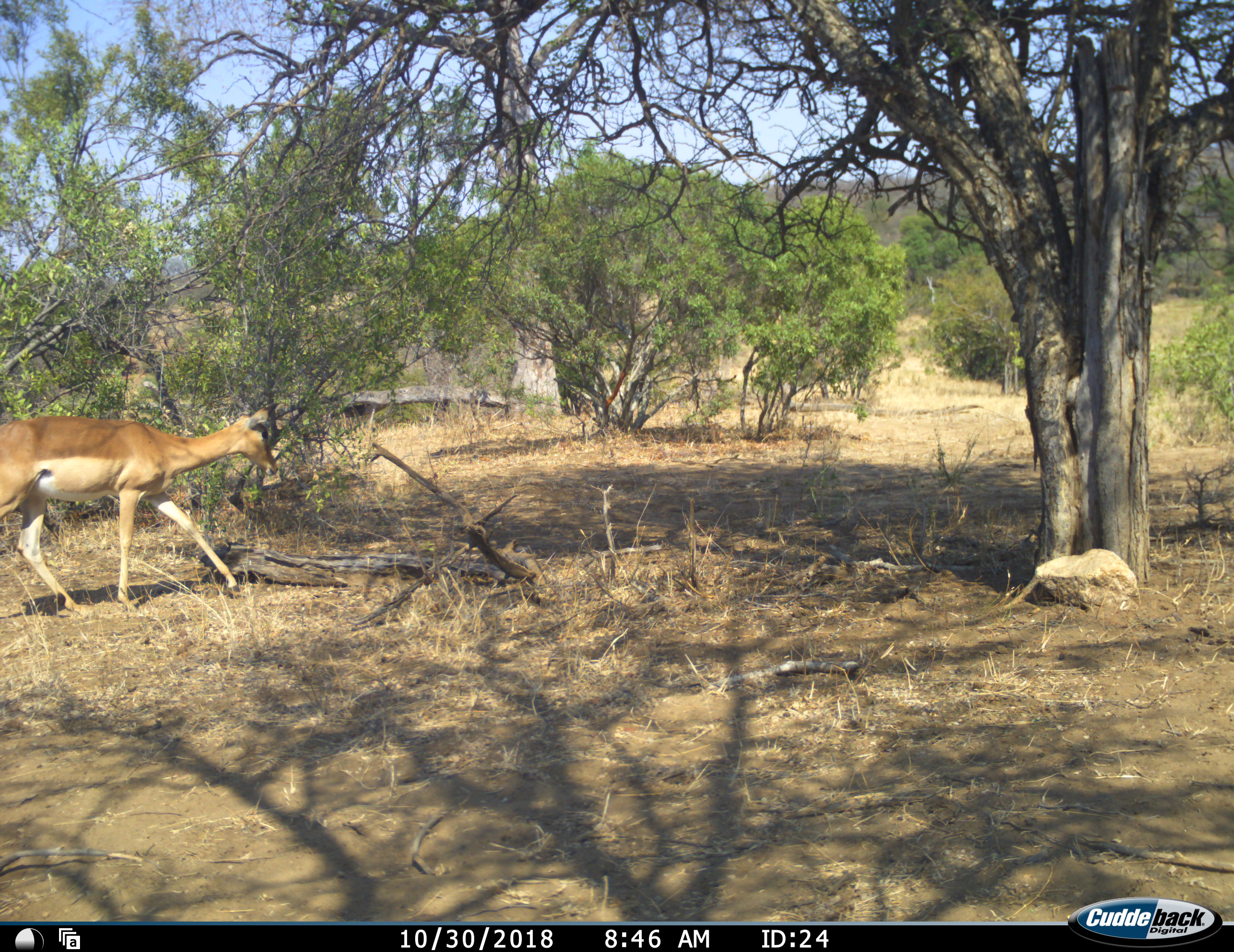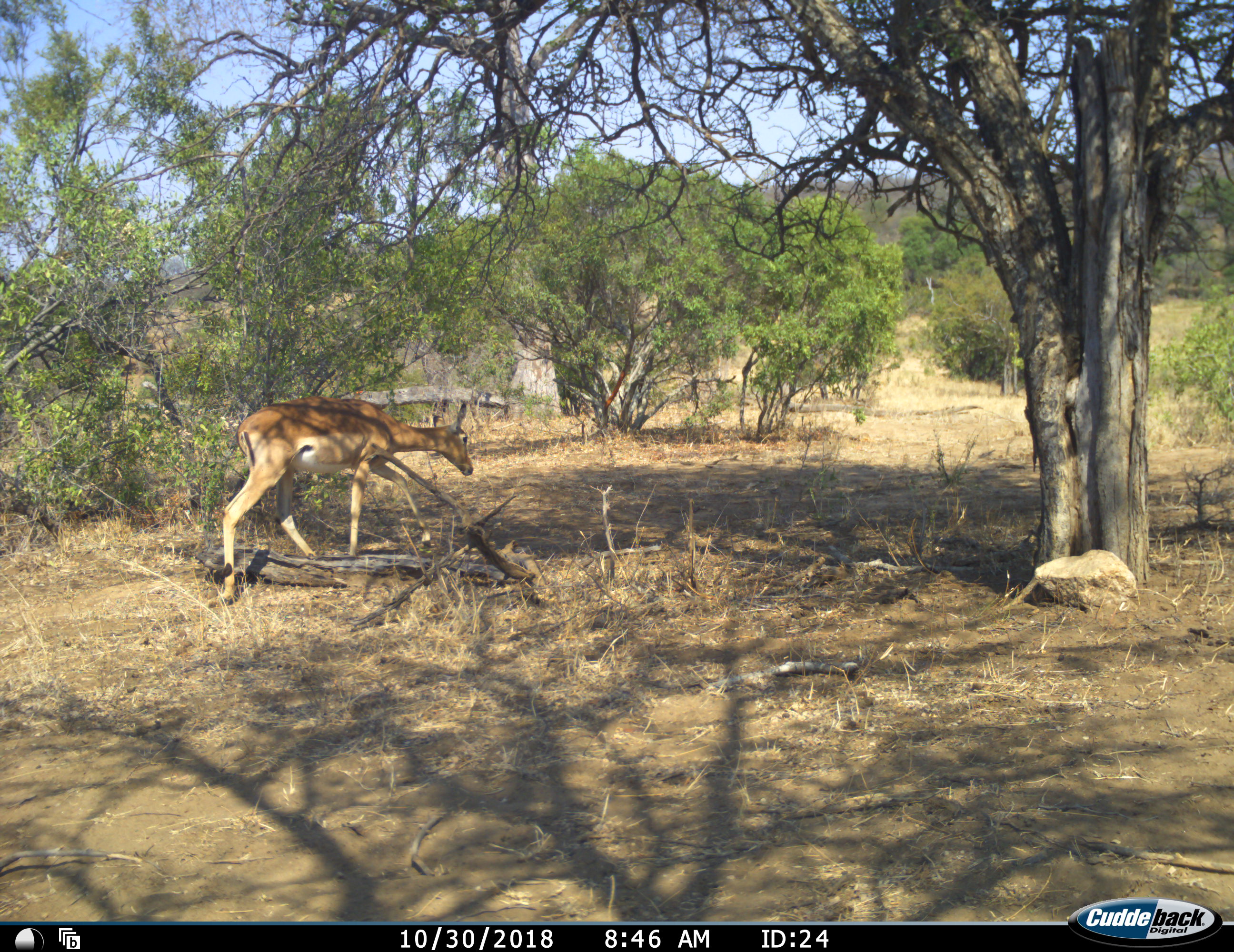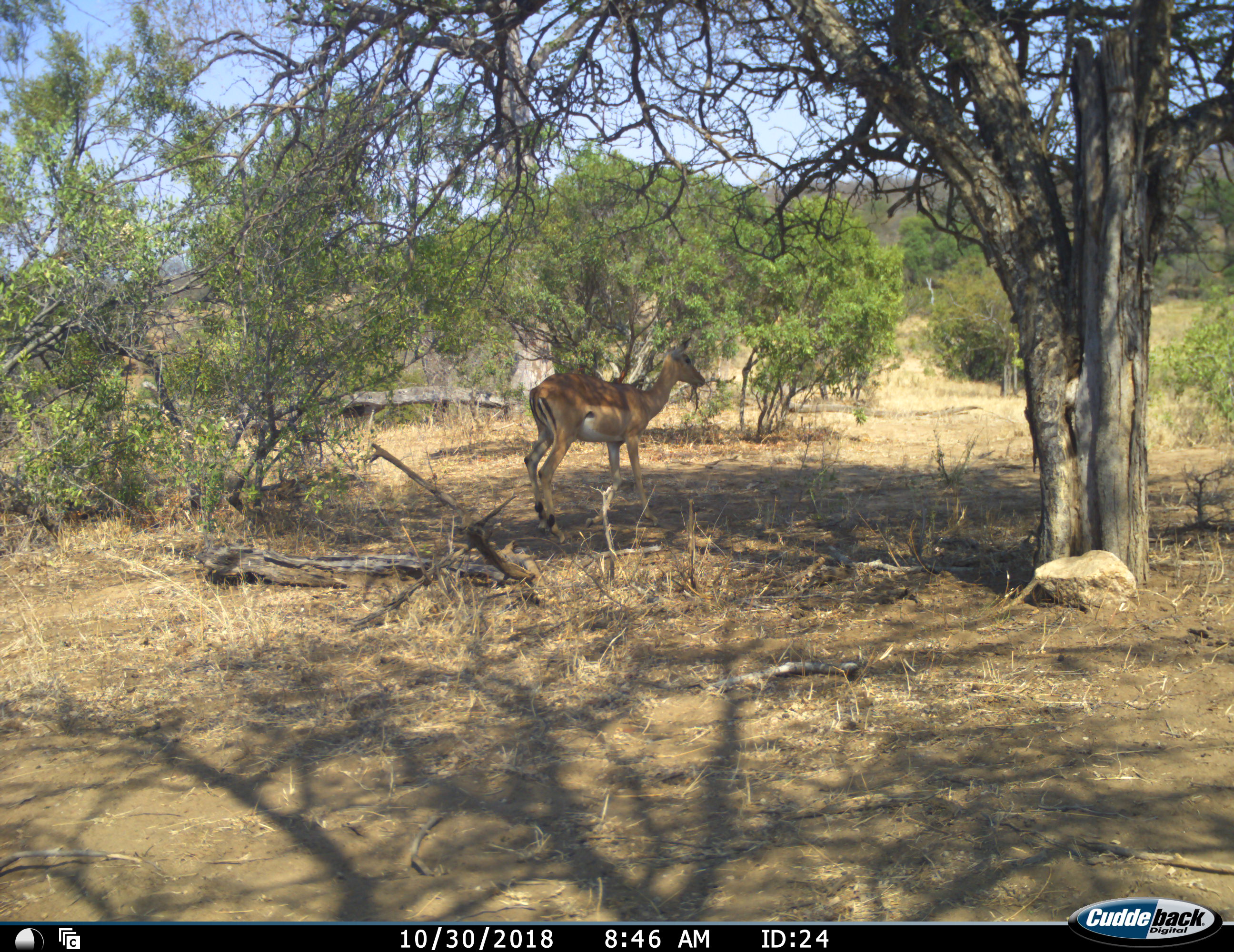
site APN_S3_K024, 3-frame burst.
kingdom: Animalia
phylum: Chordata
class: Mammalia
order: Artiodactyla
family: Bovidae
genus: Aepyceros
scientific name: Aepyceros melampus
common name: impala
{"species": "impala (Aepyceros melampus)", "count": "1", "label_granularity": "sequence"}